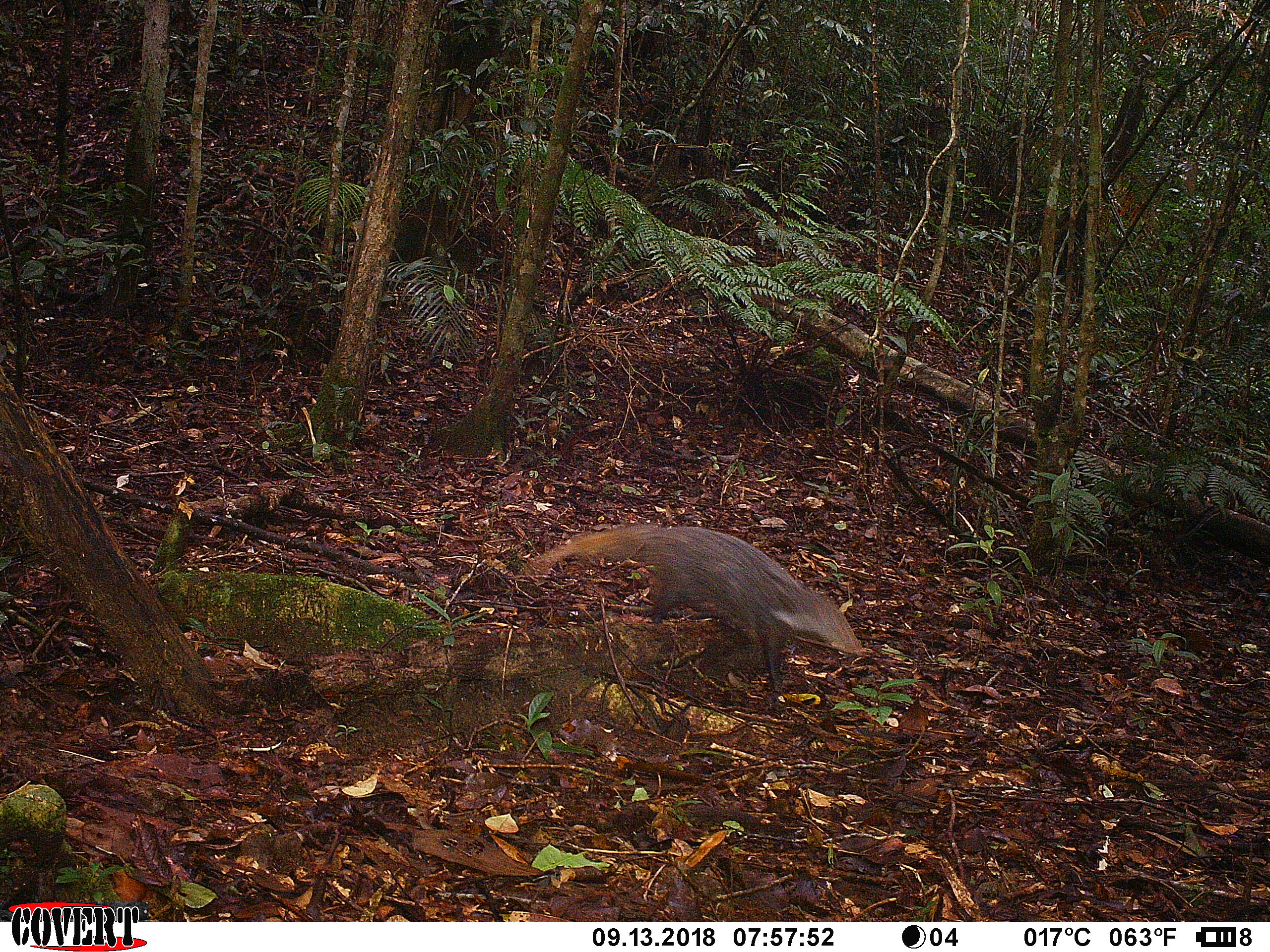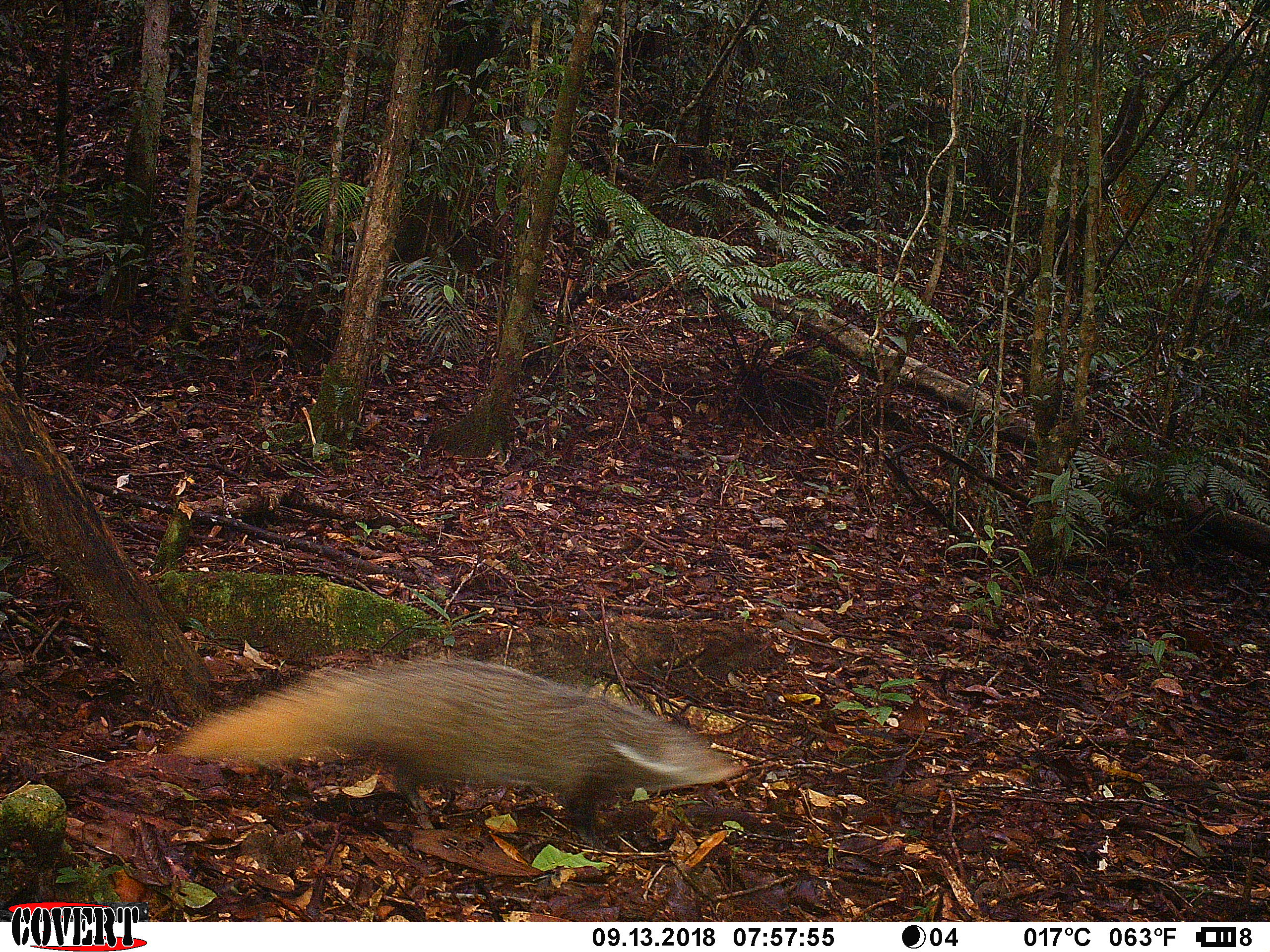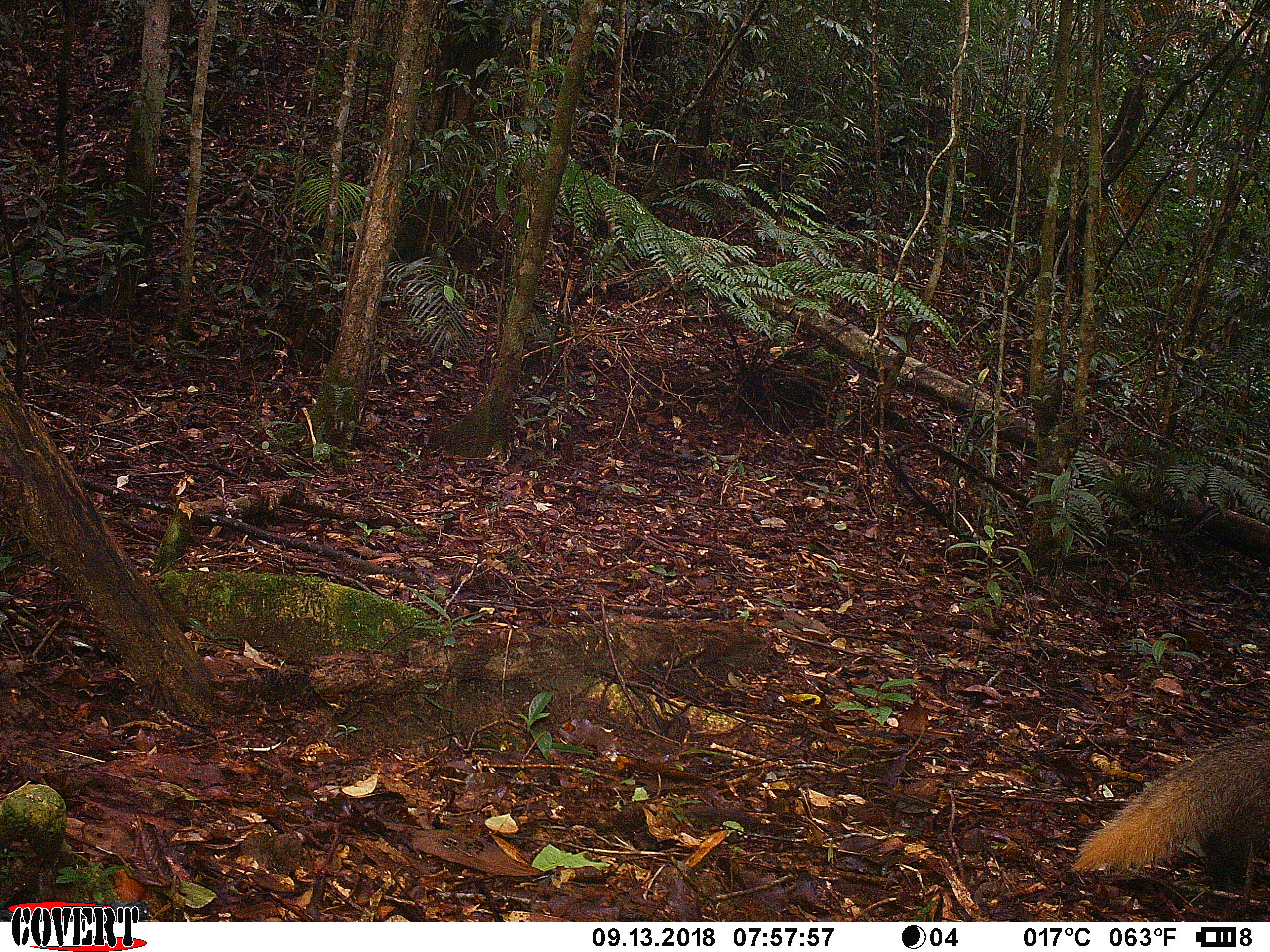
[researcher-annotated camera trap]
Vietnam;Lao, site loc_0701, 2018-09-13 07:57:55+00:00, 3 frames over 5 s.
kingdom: Animalia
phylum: Chordata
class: Mammalia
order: Artiodactyla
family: Suidae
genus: Sus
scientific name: Sus scrofa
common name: eurasian wild pig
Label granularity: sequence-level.